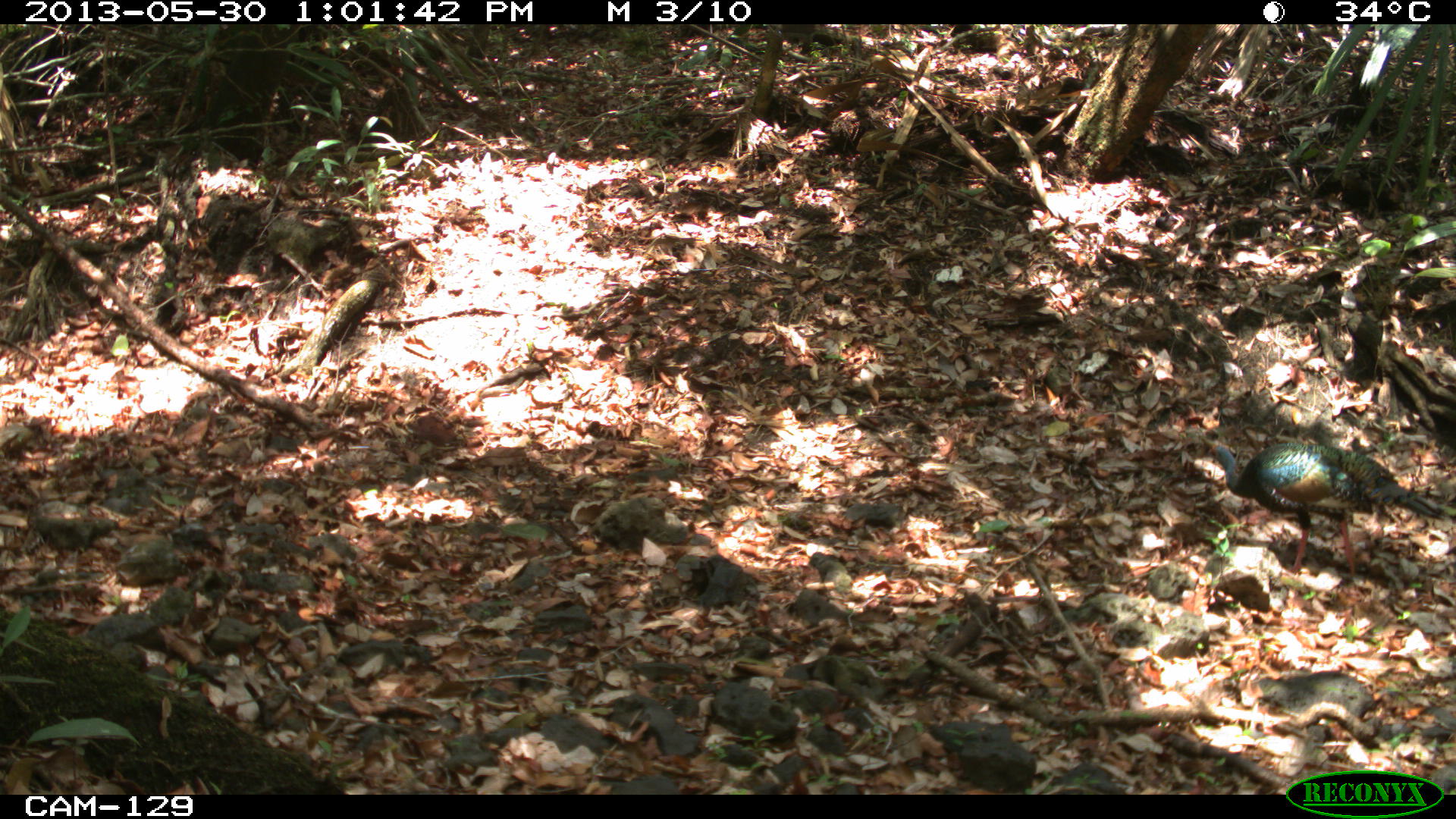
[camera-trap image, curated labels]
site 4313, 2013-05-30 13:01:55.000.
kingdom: Animalia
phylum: Chordata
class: Aves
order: Galliformes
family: Phasianidae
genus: Meleagris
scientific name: Meleagris ocellata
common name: ocellated turkey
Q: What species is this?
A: Meleagris ocellata (ocellated turkey).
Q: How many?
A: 1.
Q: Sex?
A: Male.